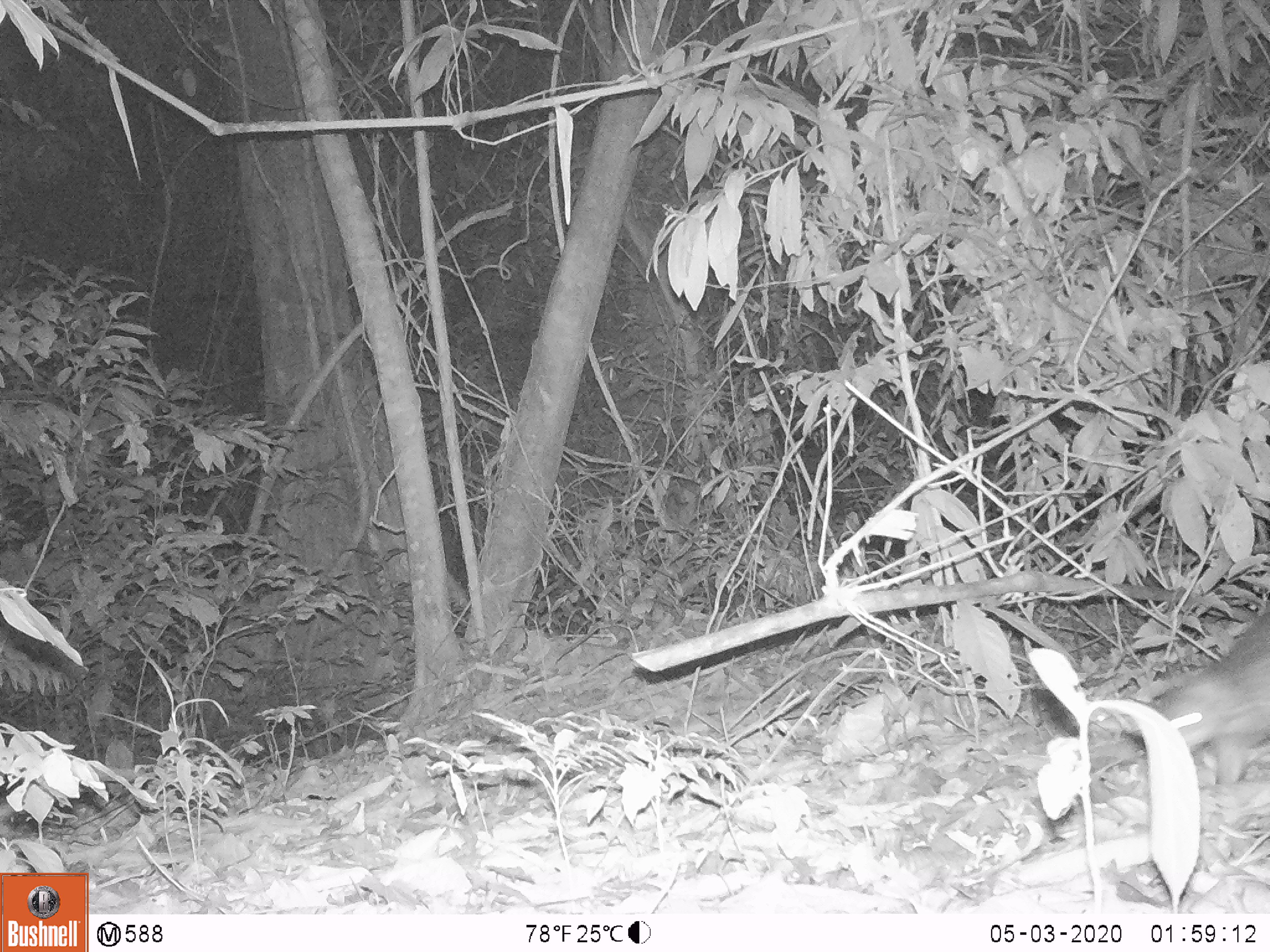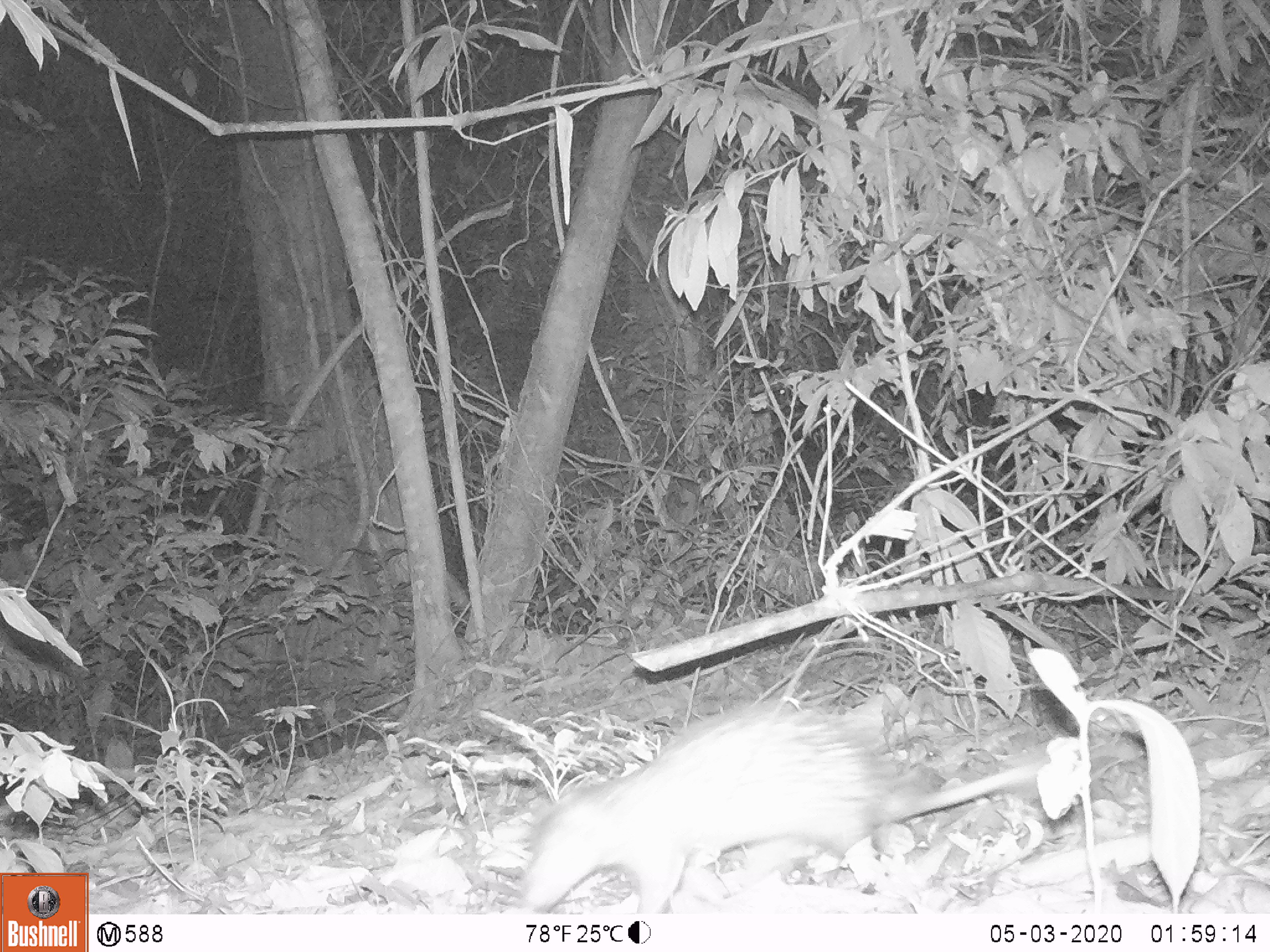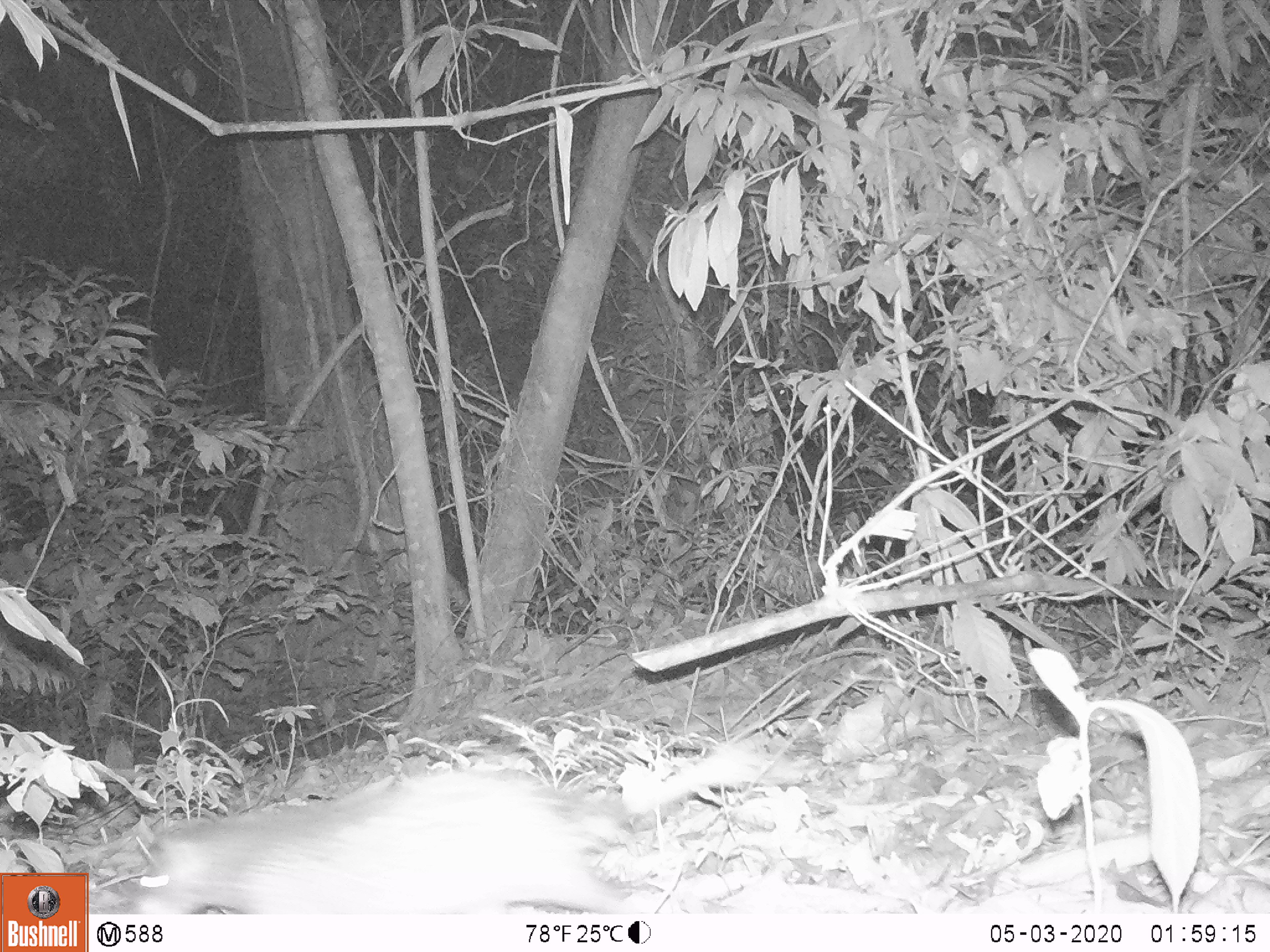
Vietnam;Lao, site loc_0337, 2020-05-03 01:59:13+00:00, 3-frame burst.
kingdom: Animalia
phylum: Chordata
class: Mammalia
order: Rodentia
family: Hystricidae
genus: Atherurus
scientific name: Atherurus macrourus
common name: asiatic brush-tailed porcupine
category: asiatic brush tailed porcupine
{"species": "asiatic brush tailed porcupine (asiatic brush-tailed porcupine) (Atherurus macrourus)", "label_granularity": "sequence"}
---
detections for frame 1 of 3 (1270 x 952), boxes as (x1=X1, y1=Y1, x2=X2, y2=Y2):
asiatic brush tailed porcupine: (x1=1136, y1=604, x2=1269, y2=788)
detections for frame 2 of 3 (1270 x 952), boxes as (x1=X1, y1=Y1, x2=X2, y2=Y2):
asiatic brush tailed porcupine: (x1=513, y1=698, x2=1049, y2=913)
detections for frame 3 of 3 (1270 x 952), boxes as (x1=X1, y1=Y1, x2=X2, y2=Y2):
asiatic brush tailed porcupine: (x1=125, y1=740, x2=798, y2=913)